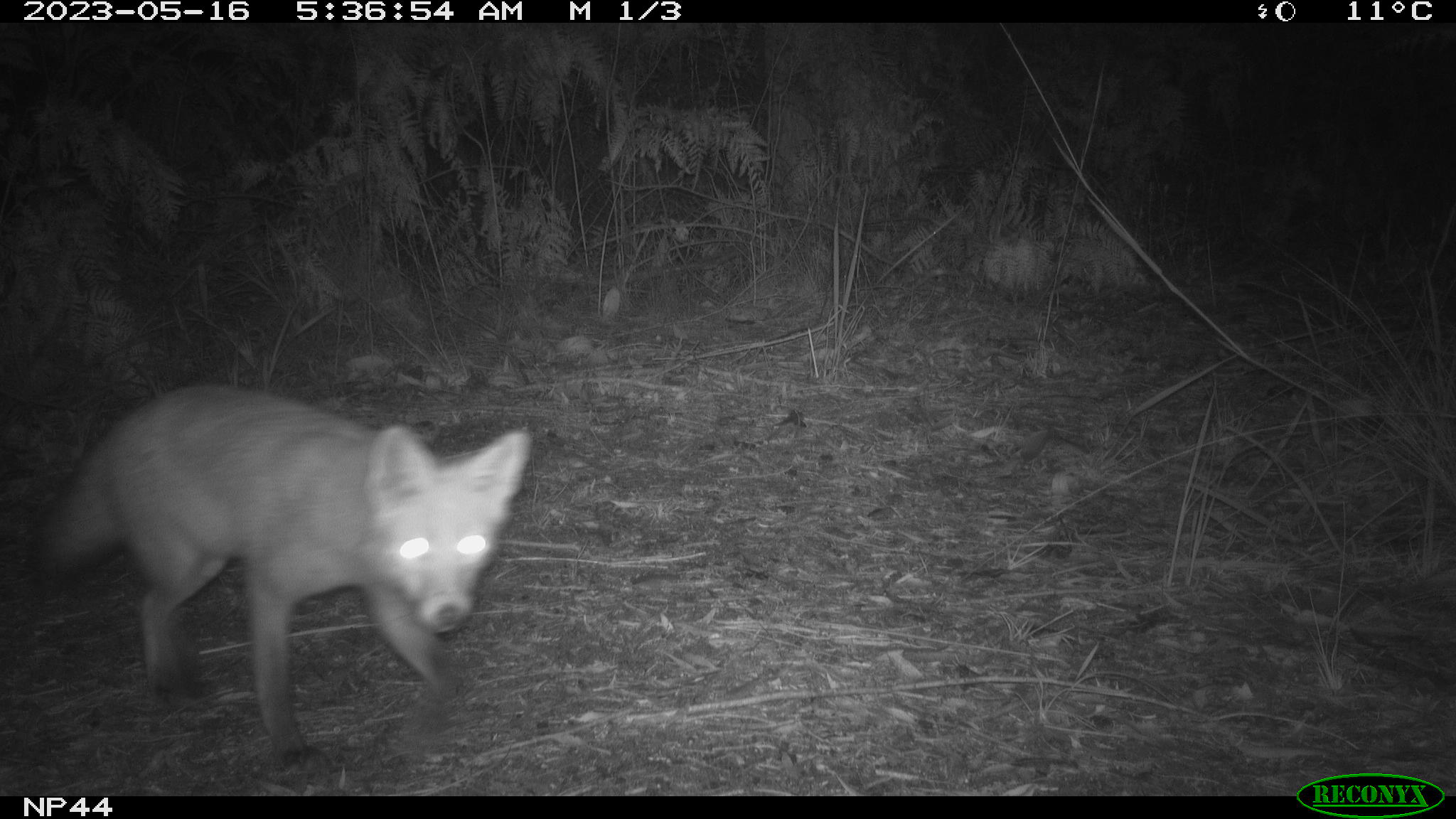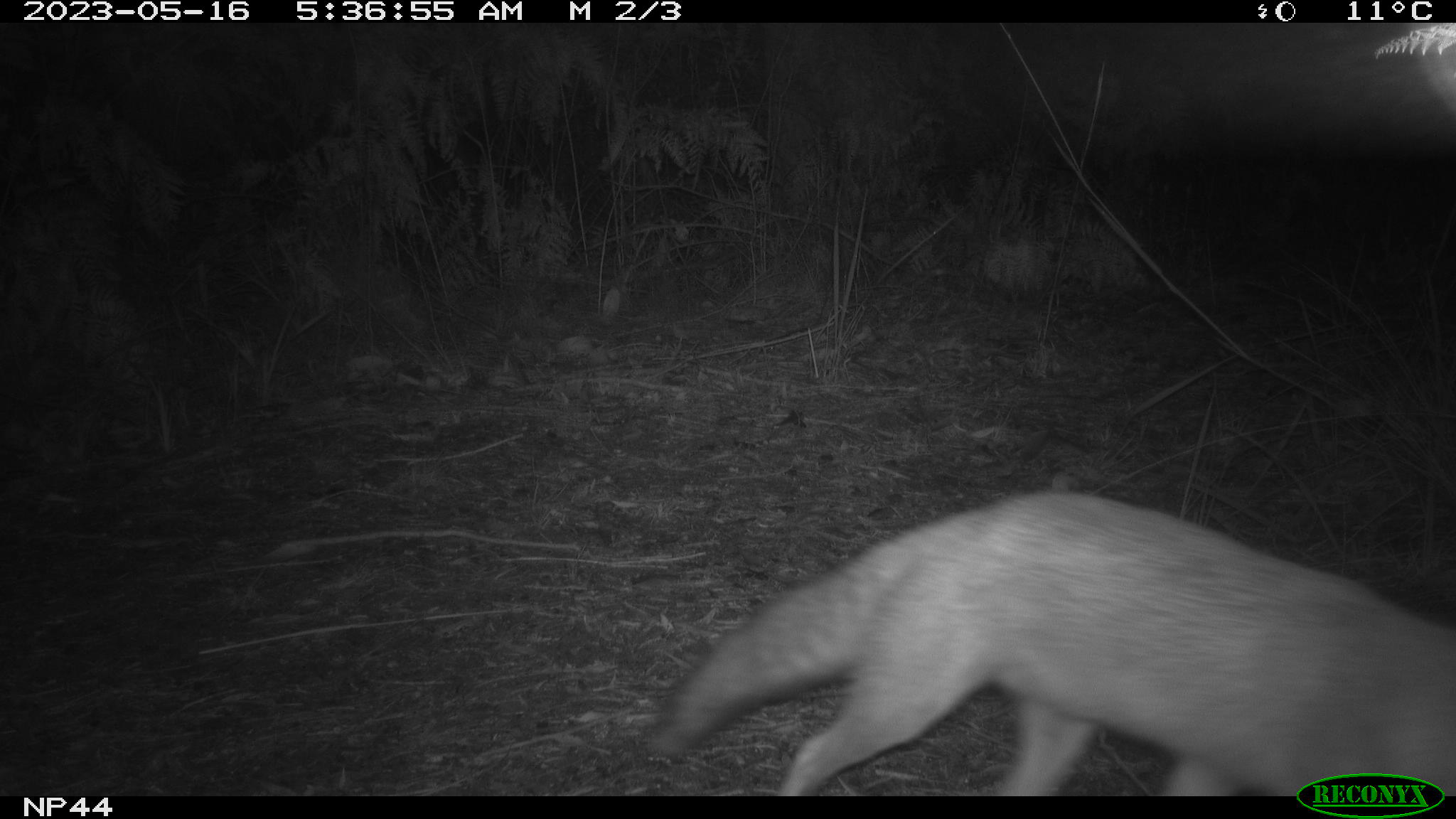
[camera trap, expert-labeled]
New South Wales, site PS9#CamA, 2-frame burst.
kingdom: Animalia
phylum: Chordata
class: Mammalia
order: Carnivora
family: Canidae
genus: Vulpes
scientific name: Vulpes vulpes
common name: red fox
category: fox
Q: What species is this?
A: Fox (red fox) (Vulpes vulpes).